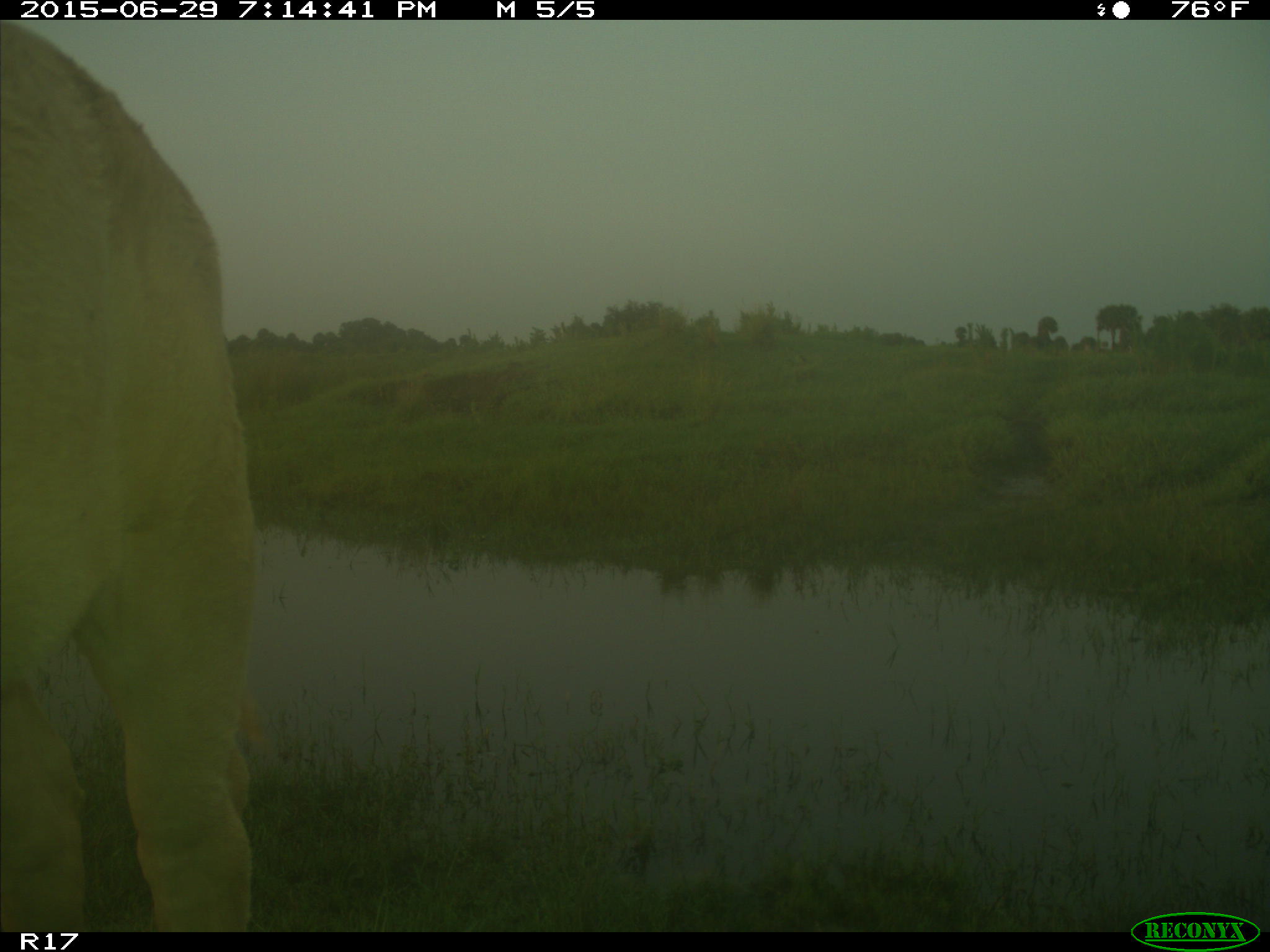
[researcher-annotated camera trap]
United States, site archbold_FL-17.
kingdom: Animalia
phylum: Chordata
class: Mammalia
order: Artiodactyla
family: Bovidae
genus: Bos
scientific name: Bos taurus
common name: domestic cow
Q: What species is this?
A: Bos taurus (domestic cow).